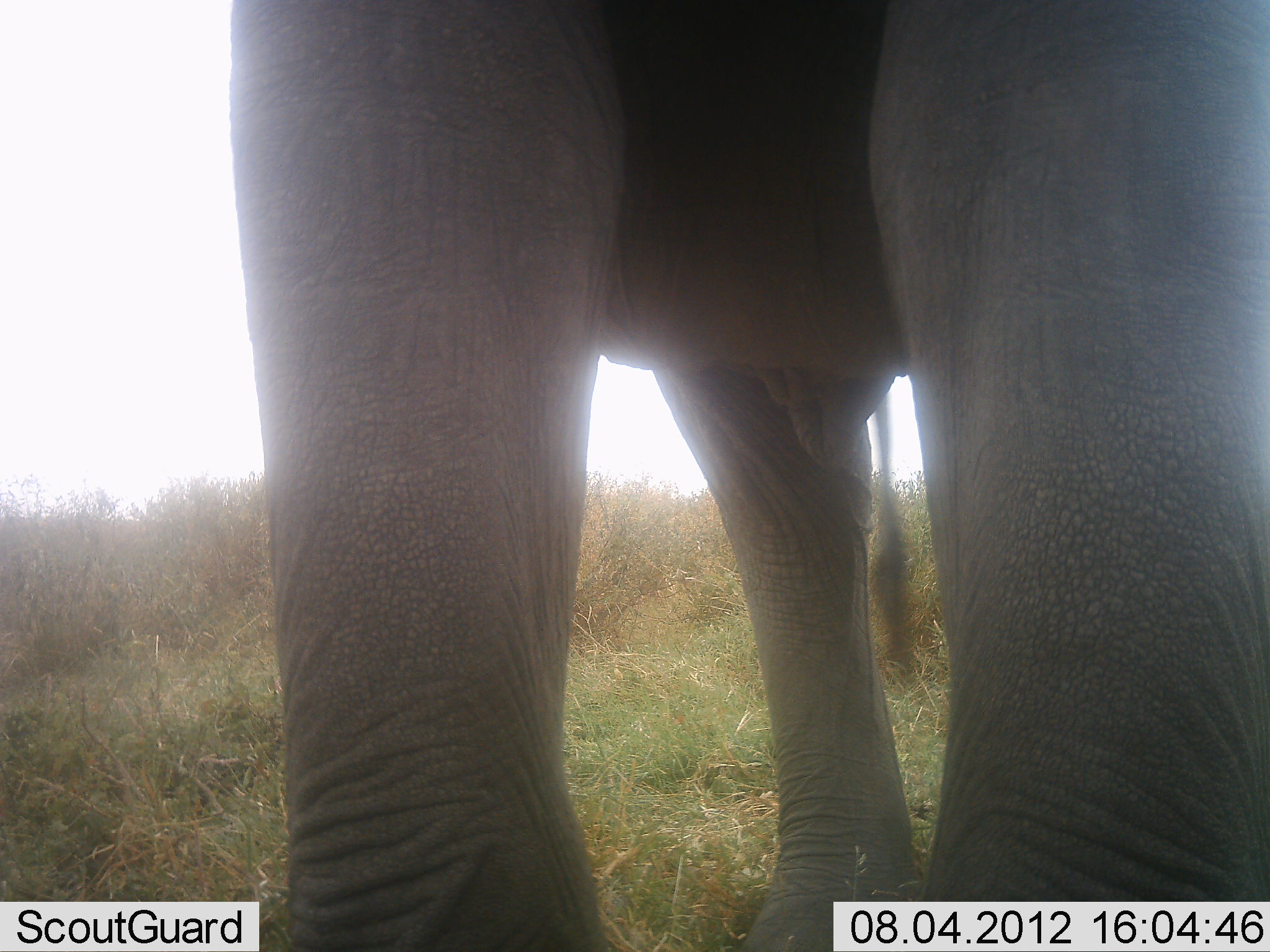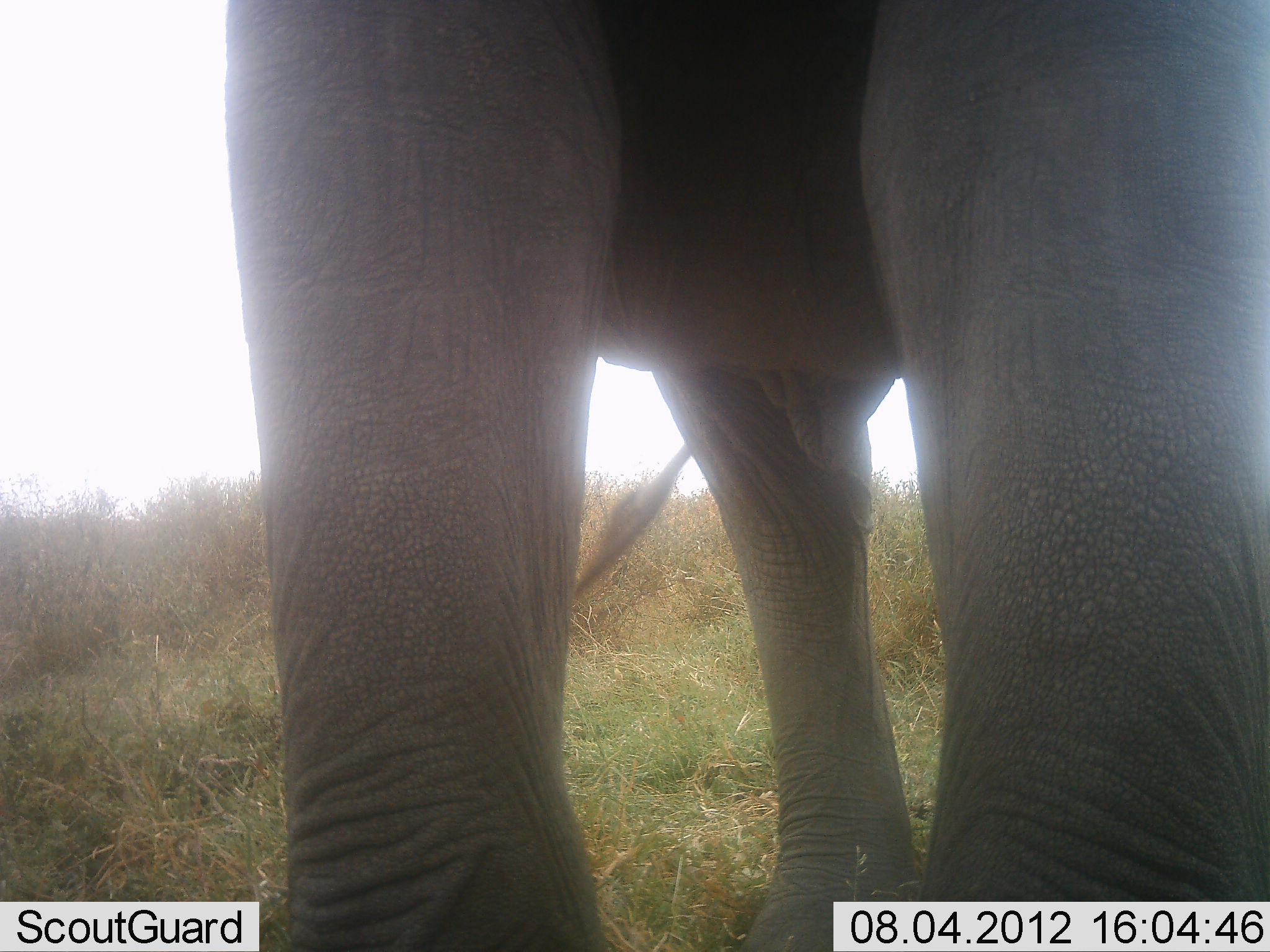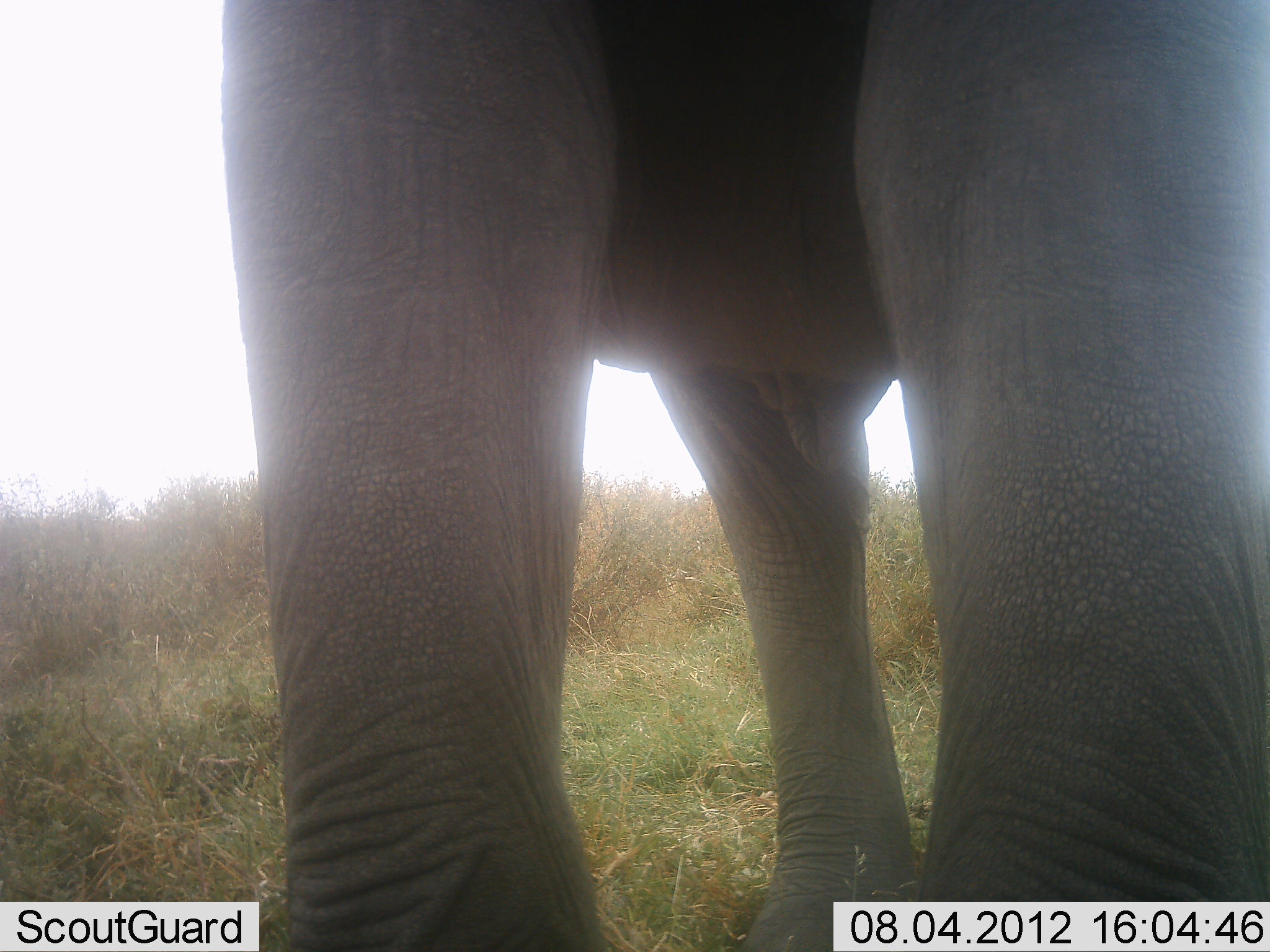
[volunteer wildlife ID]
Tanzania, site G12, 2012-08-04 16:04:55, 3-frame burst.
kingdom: Animalia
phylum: Chordata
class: Mammalia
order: Proboscidea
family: Elephantidae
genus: Loxodonta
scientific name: Loxodonta africana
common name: african bush elephant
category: elephant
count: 1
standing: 100%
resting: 0%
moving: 0%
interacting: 0%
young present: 0%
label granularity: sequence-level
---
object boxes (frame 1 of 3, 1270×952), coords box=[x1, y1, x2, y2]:
animal: box=[233, 0, 1269, 951]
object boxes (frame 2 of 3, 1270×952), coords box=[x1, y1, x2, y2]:
animal: box=[224, 1, 1270, 951]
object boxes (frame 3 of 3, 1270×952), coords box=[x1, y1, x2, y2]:
animal: box=[221, 1, 1270, 951]